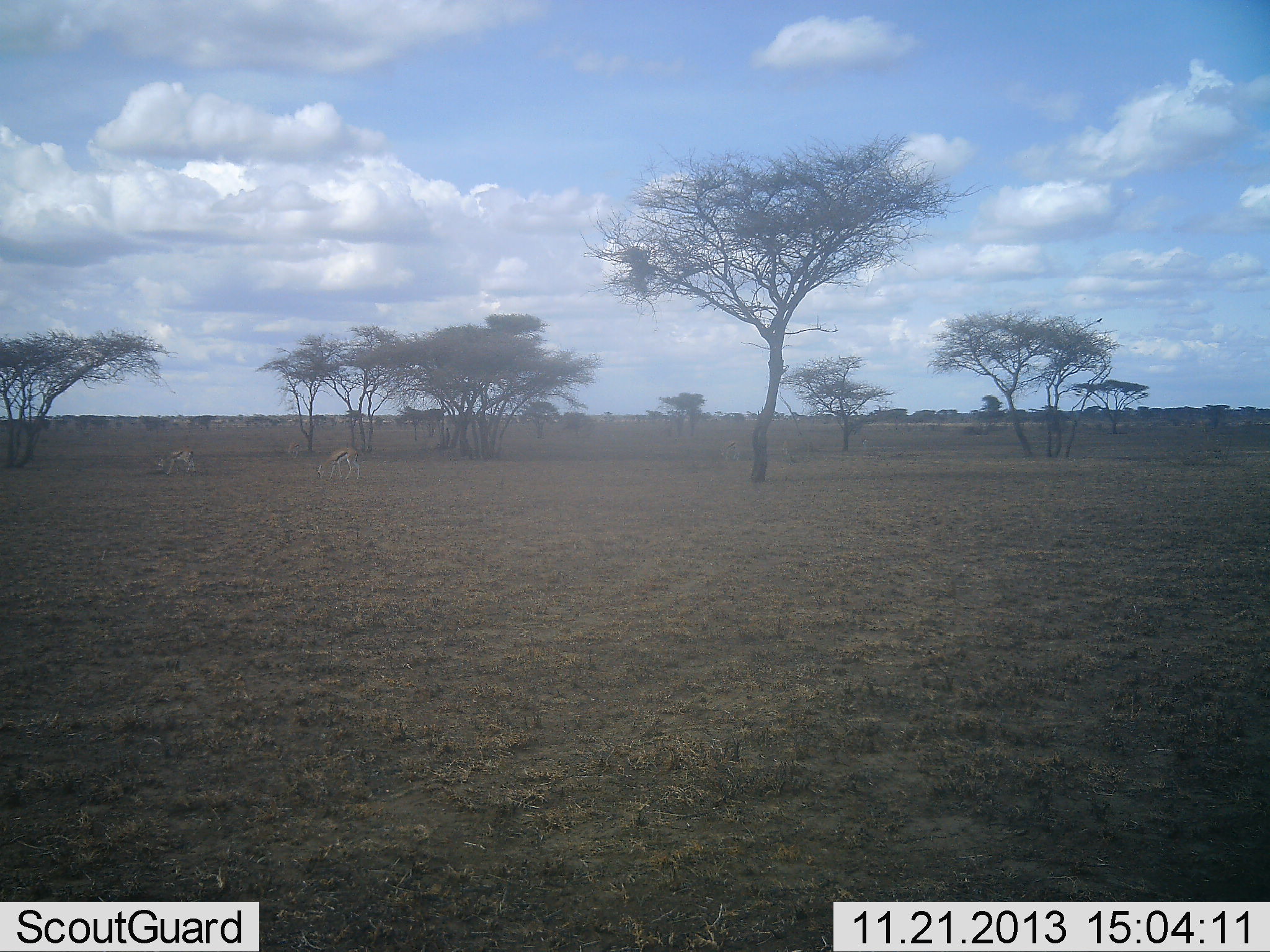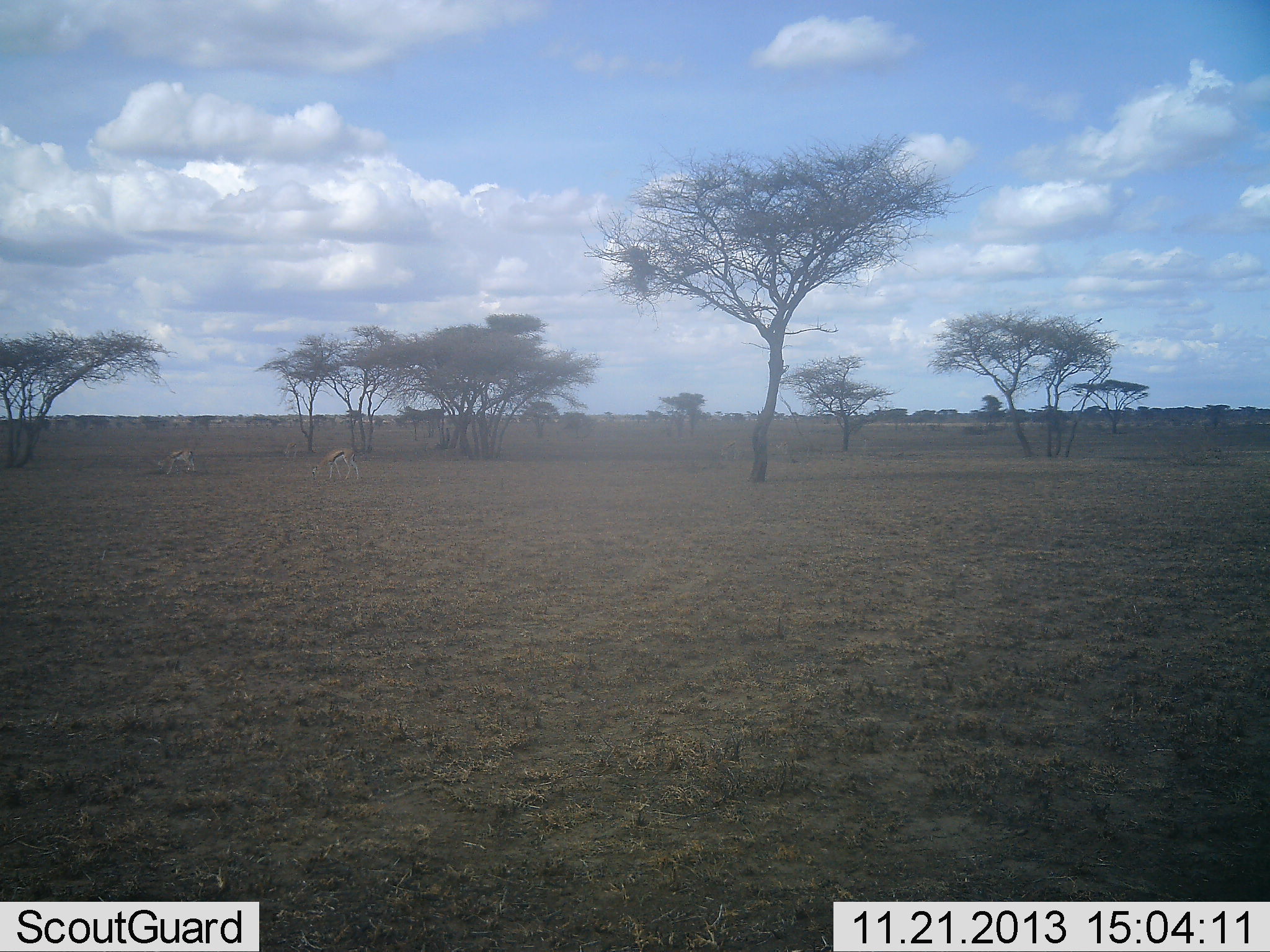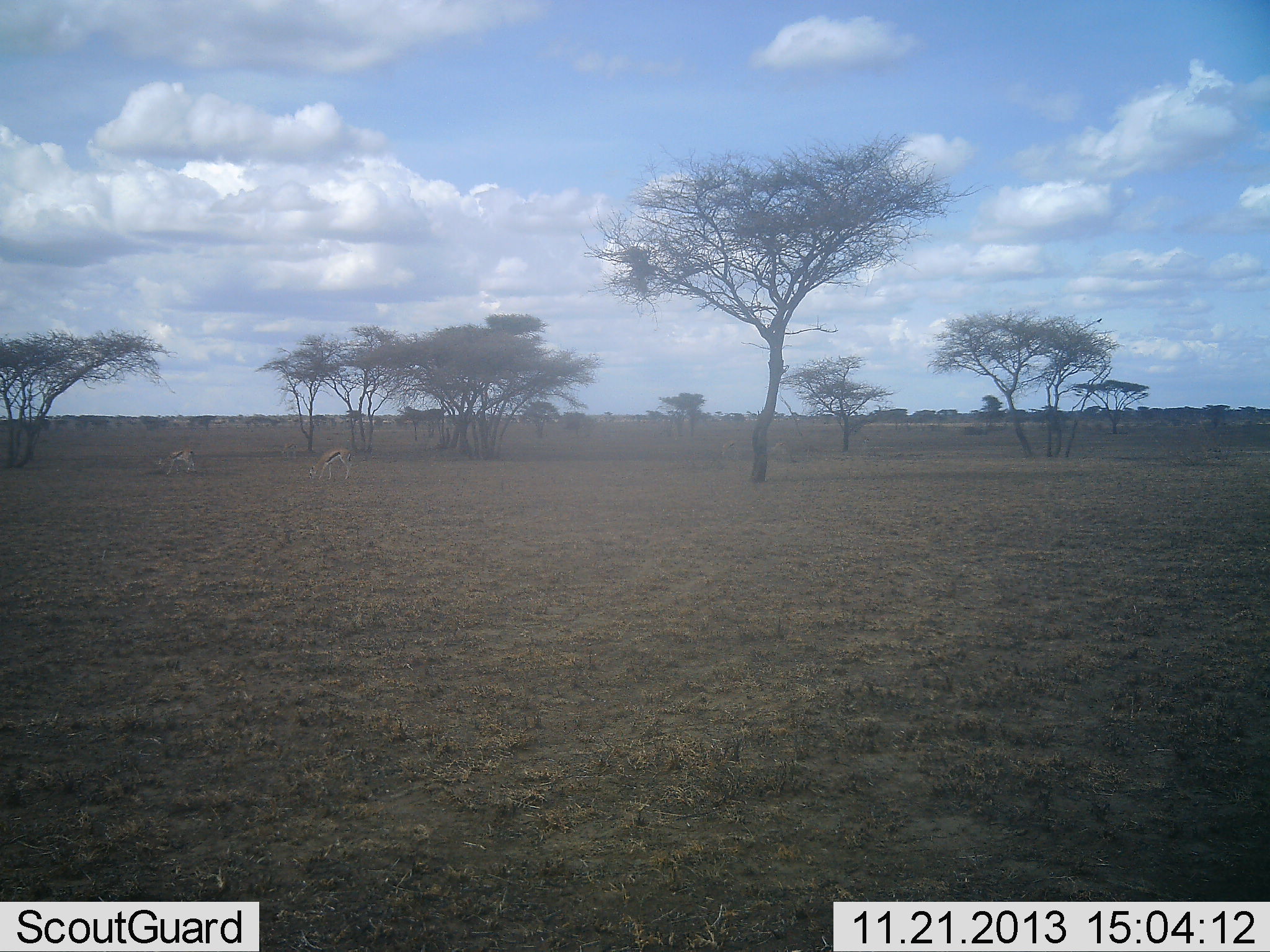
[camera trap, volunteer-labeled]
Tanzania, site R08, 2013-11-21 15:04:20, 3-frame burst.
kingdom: Animalia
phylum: Chordata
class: Mammalia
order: Artiodactyla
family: Bovidae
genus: Eudorcas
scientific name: Eudorcas thomsonii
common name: thomson's gazelle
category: gazellethomsons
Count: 2.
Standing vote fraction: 0%.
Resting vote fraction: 0%.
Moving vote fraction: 0%.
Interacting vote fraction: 0%.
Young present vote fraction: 0%.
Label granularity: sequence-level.